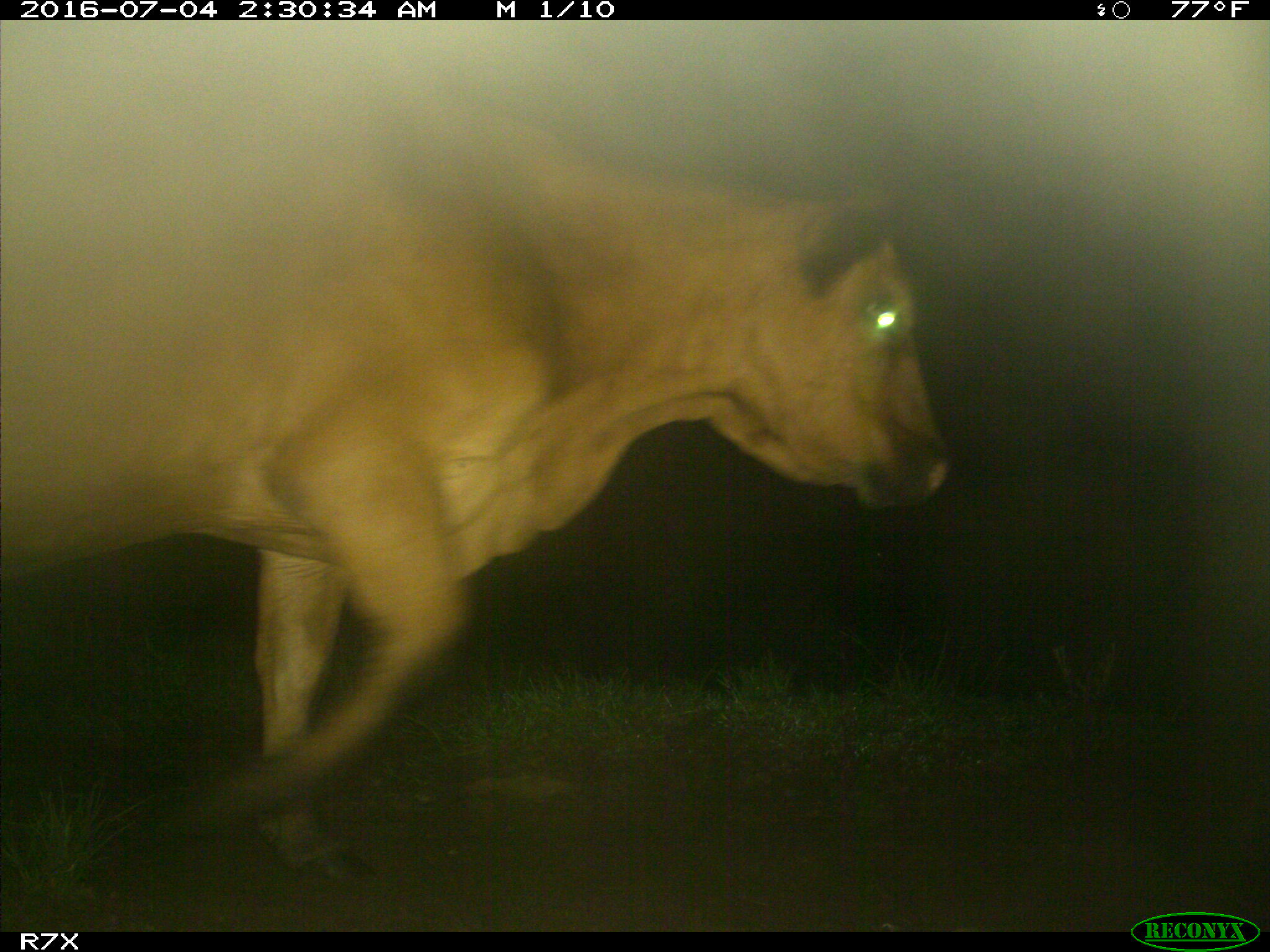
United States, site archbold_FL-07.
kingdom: Animalia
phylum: Chordata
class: Mammalia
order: Artiodactyla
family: Bovidae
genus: Bos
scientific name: Bos taurus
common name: domestic cow